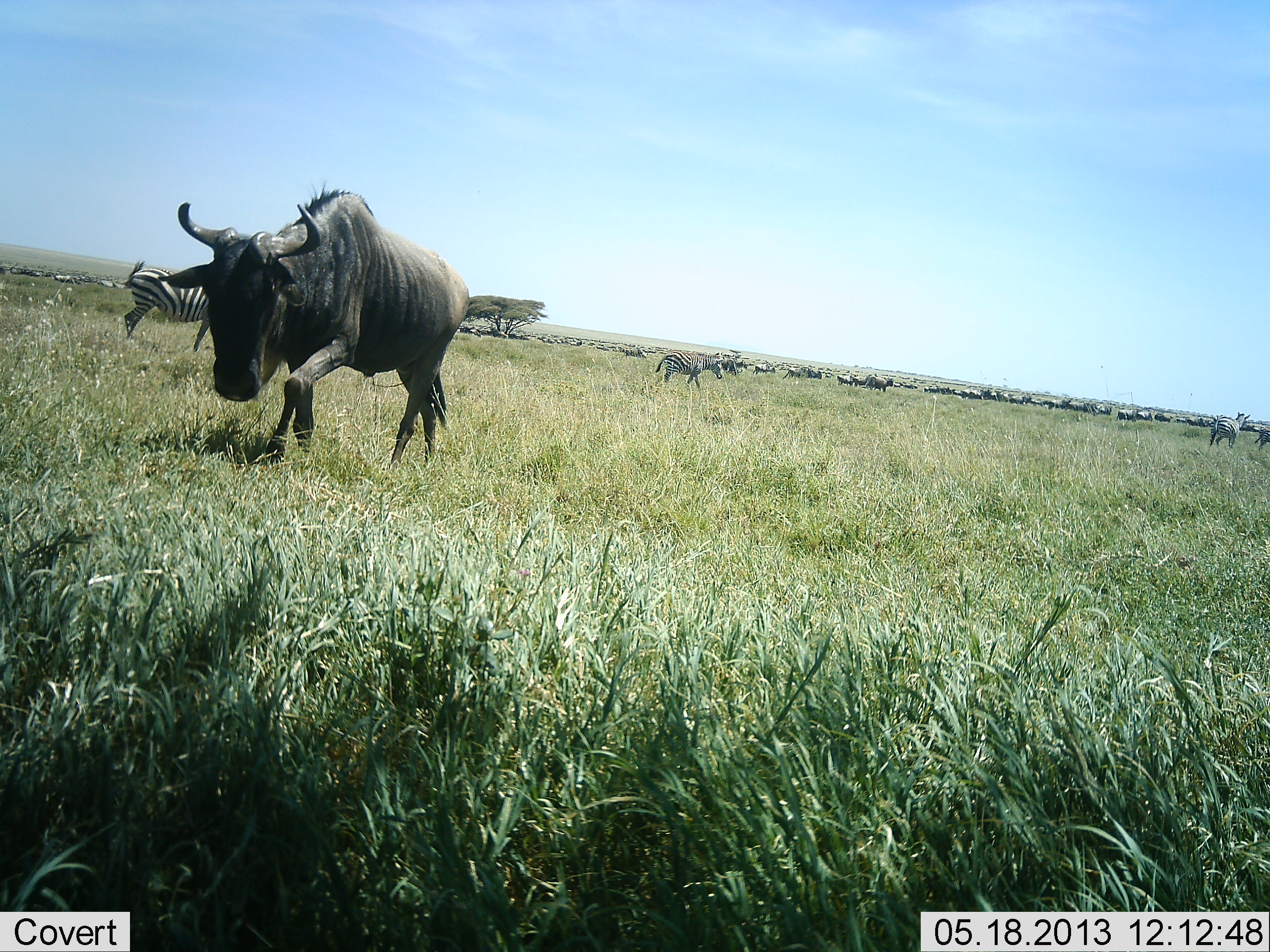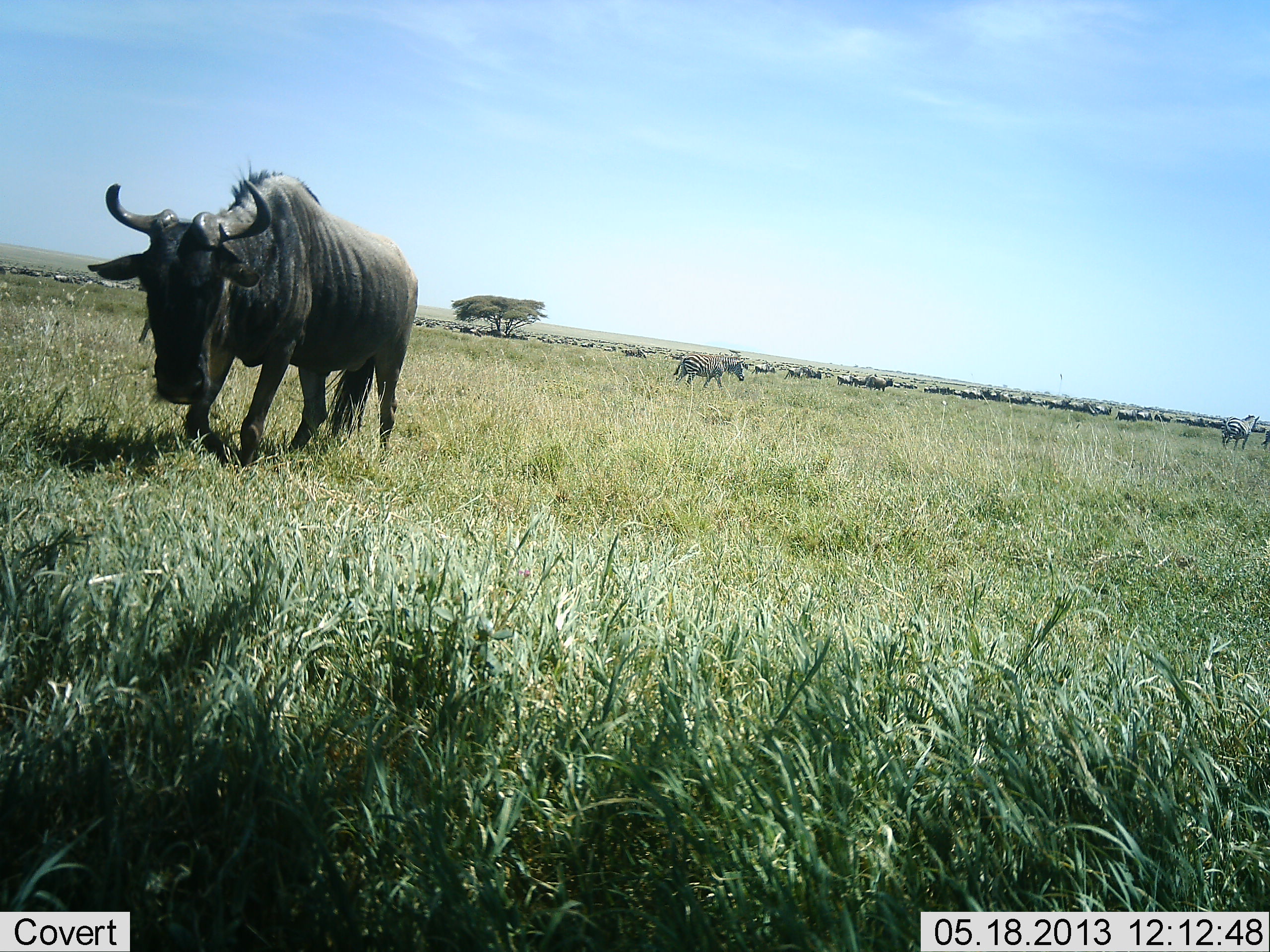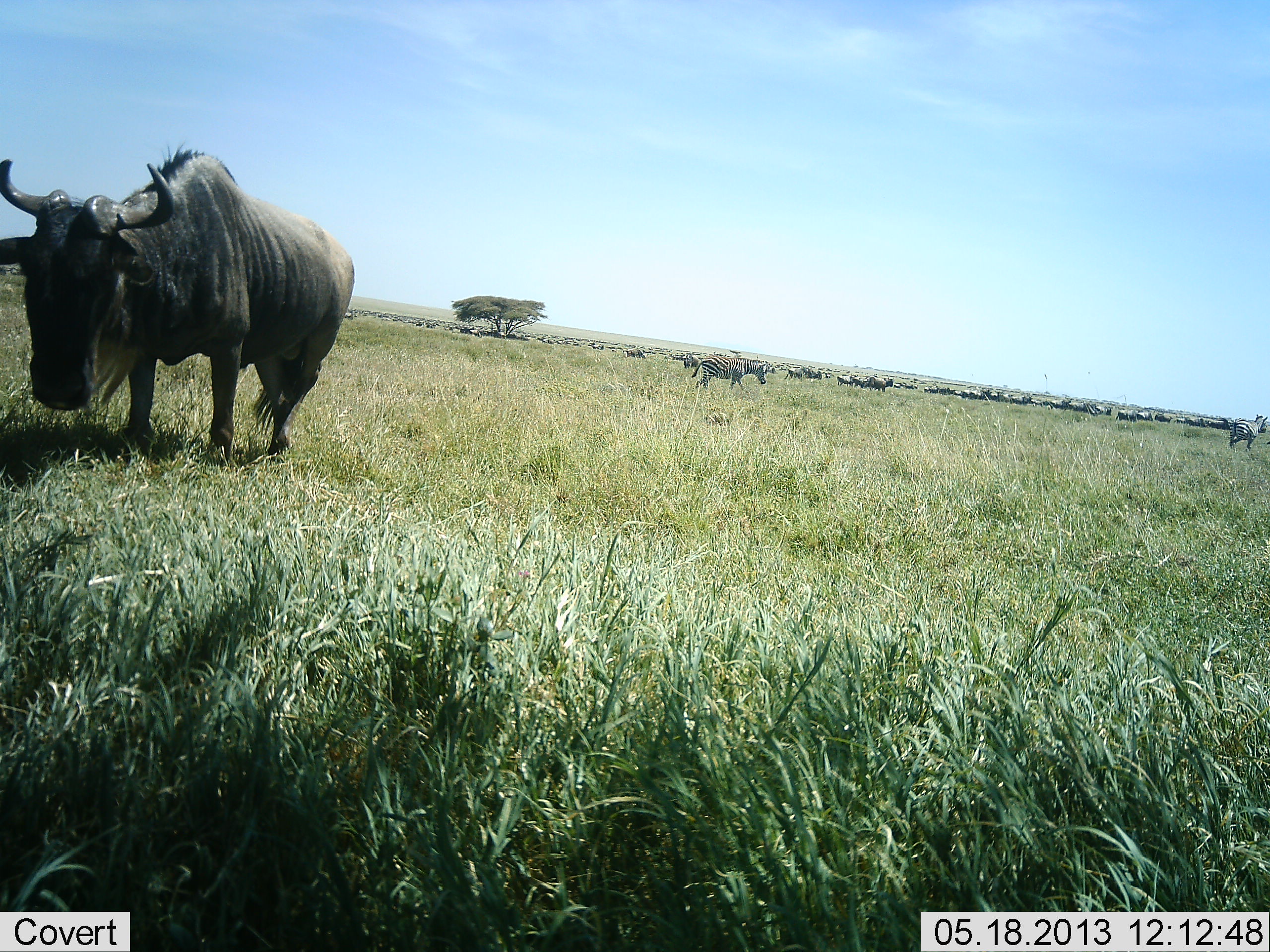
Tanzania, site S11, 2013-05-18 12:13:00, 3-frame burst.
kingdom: Animalia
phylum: Chordata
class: Mammalia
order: Artiodactyla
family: Bovidae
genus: Connochaetes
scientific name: Connochaetes taurinus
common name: blue wildebeest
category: wildebeest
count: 2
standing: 40%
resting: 0%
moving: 90%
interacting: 0%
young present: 0%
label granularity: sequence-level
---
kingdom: Animalia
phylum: Chordata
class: Mammalia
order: Perissodactyla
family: Equidae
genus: Equus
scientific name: Equus quagga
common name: plains zebra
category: zebra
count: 4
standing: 40%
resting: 0%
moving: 84%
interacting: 0%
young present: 0%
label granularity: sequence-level